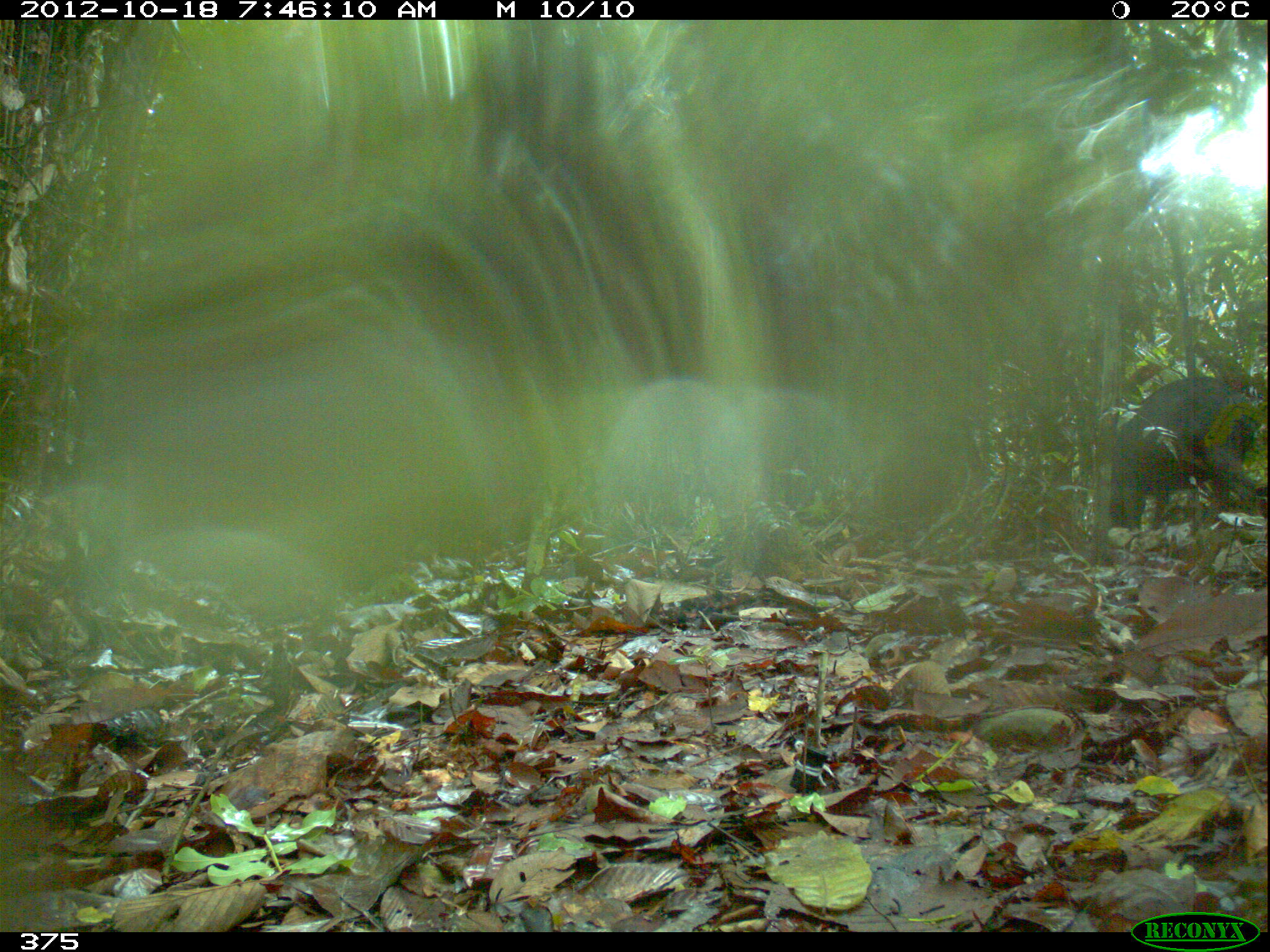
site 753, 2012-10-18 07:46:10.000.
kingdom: Animalia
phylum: Chordata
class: Mammalia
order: Artiodactyla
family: Tayassuidae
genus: Tayassu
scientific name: Tayassu pecari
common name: white-lipped peccary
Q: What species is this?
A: Tayassu pecari (white-lipped peccary).